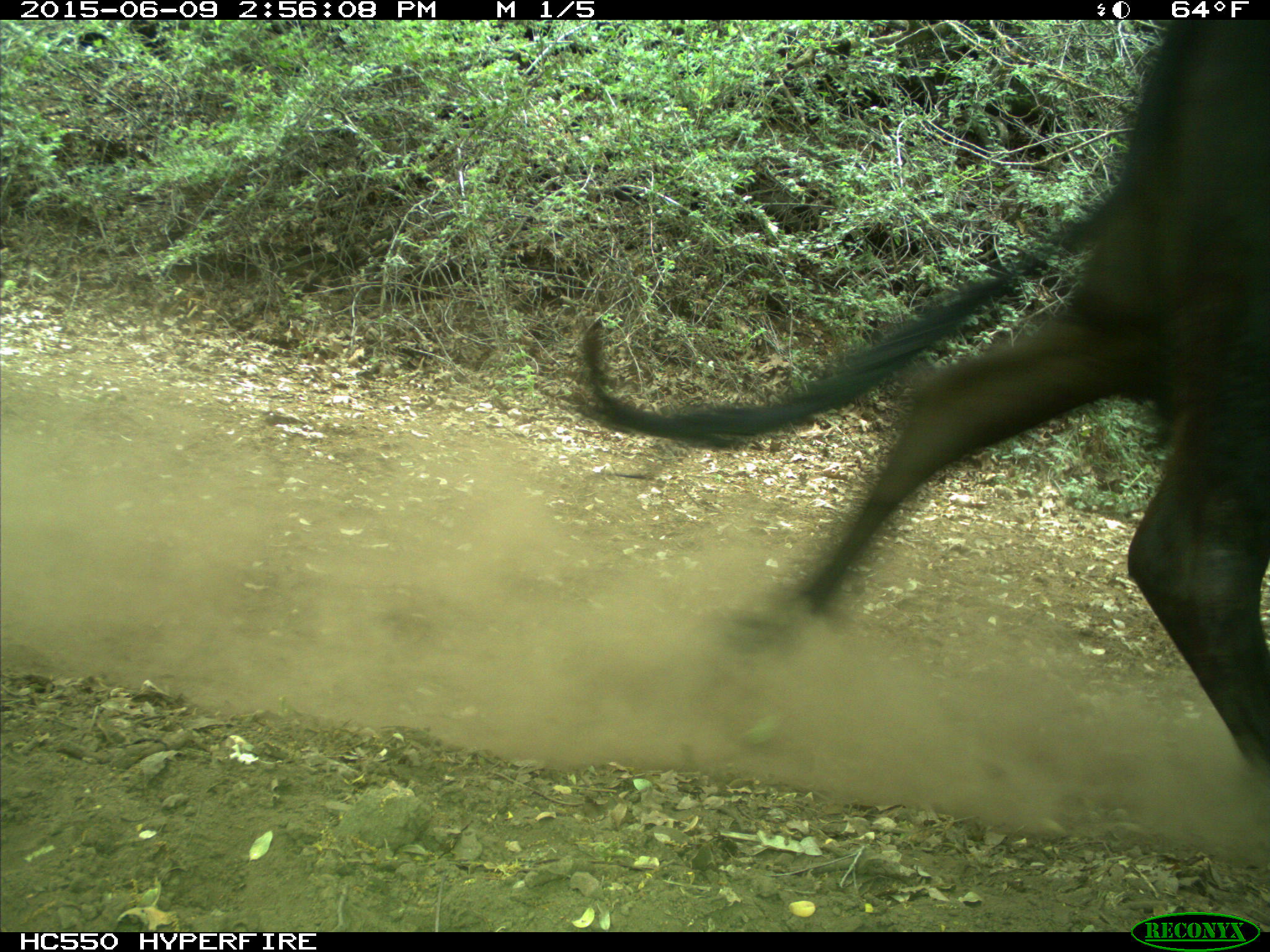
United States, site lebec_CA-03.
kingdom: Animalia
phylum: Chordata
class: Mammalia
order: Artiodactyla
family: Bovidae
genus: Bos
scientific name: Bos taurus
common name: domestic cow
Bos taurus (domestic cow).